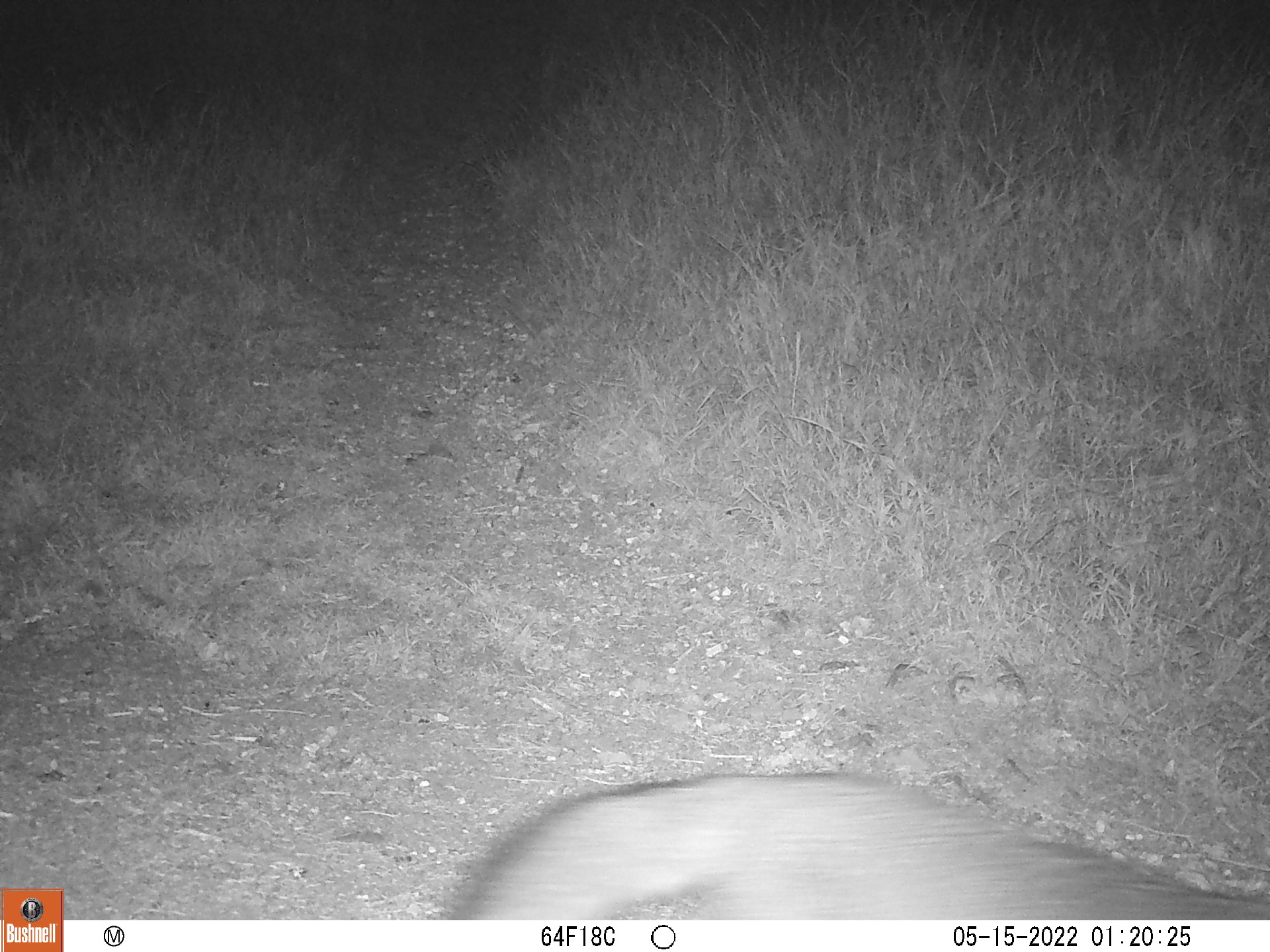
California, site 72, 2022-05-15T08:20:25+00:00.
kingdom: Animalia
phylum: Chordata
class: Mammalia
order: Carnivora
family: Canidae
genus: Urocyon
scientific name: Urocyon cinereoargenteus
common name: gray fox